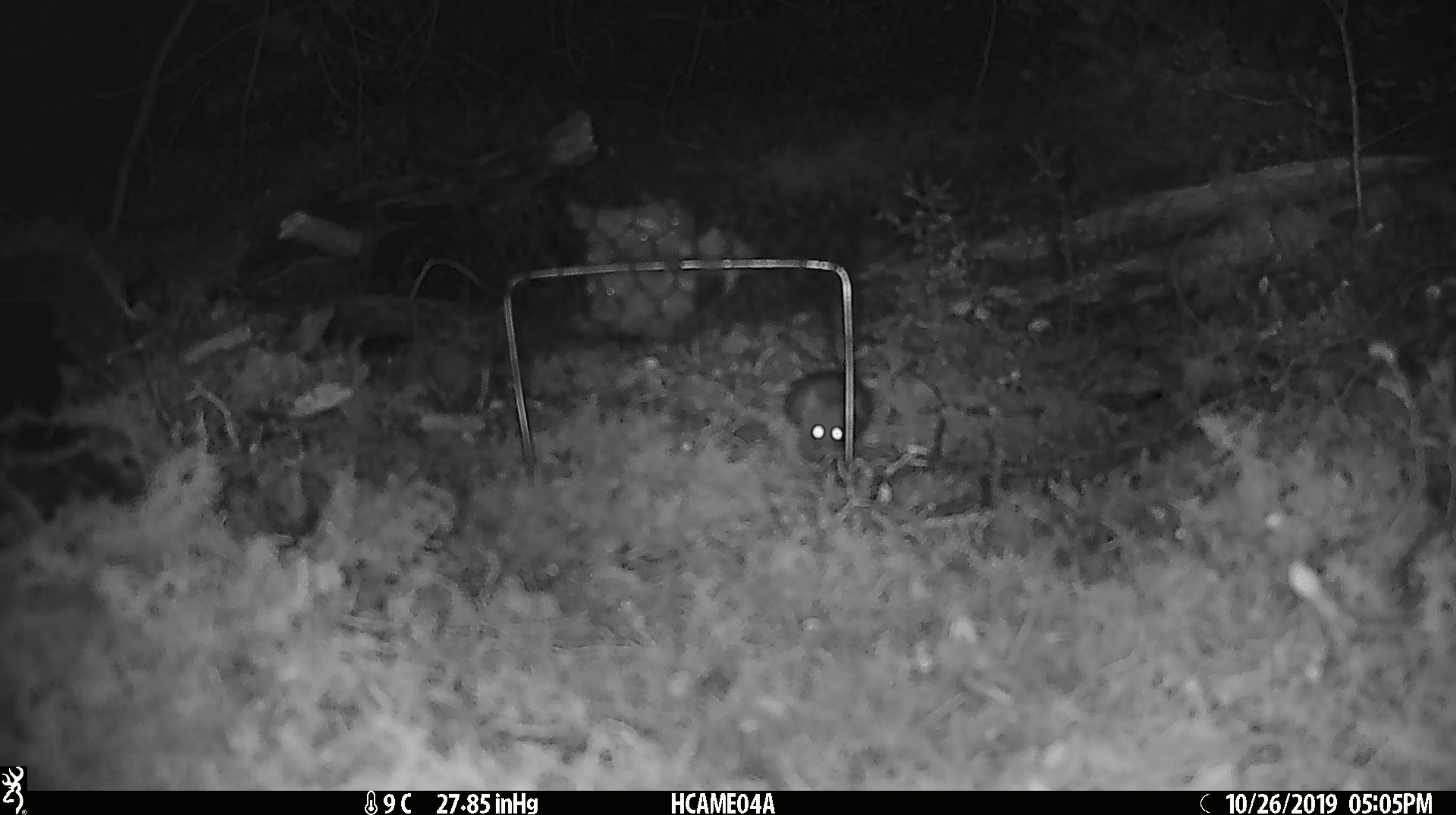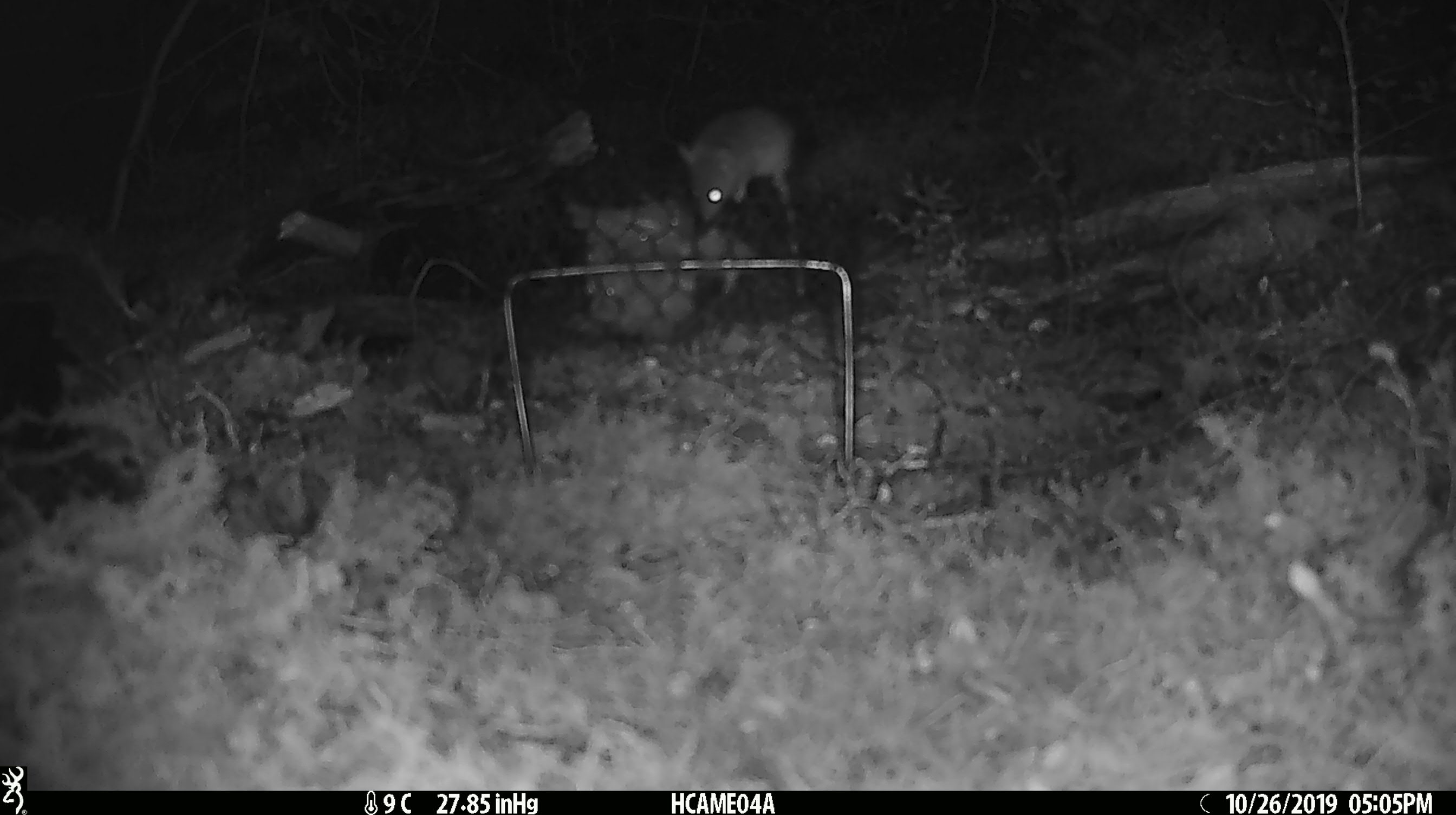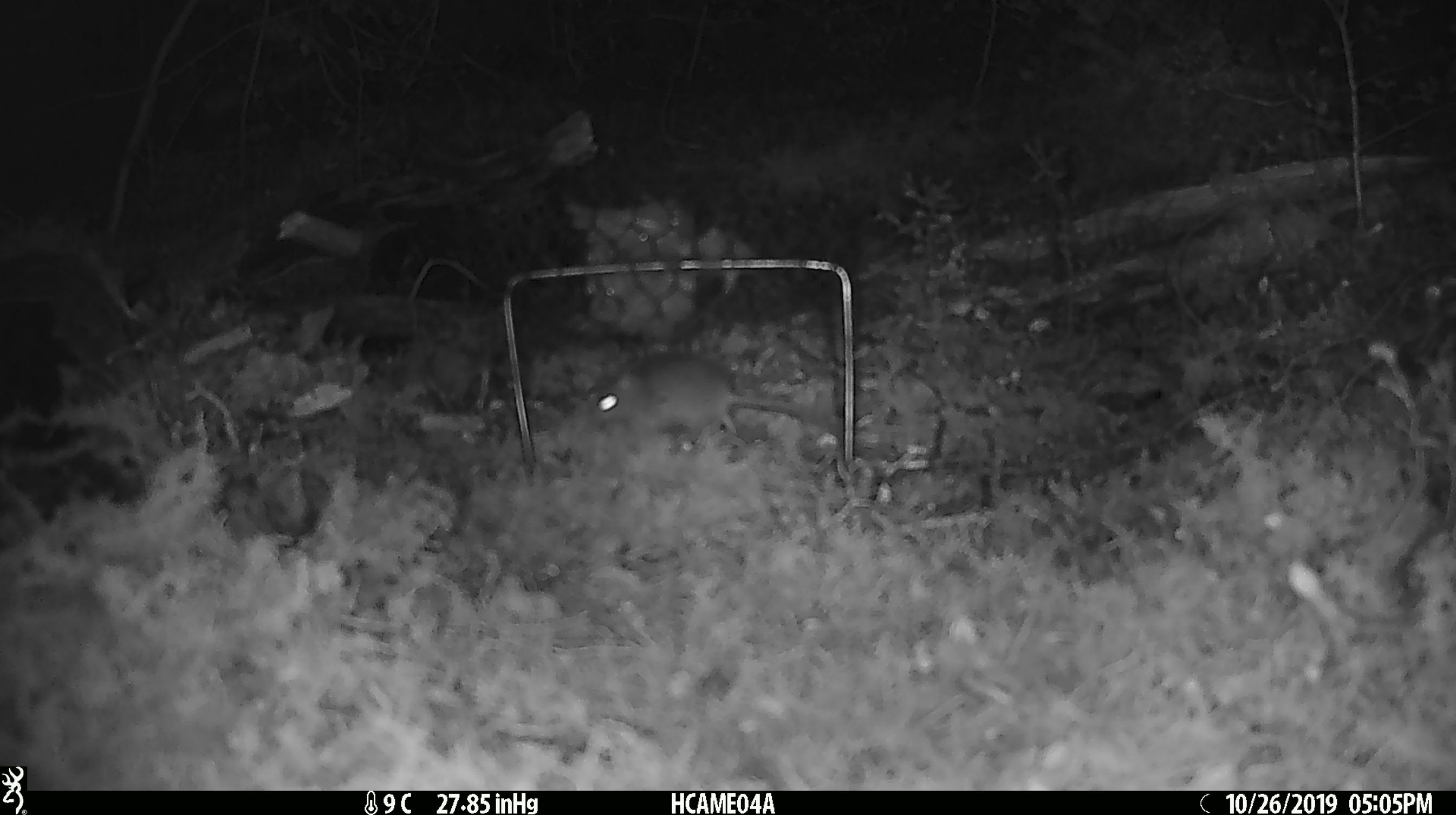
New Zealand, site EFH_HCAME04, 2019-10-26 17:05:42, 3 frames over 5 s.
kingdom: Animalia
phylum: Chordata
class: Mammalia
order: Rodentia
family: Muridae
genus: Mus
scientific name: Mus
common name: mouse